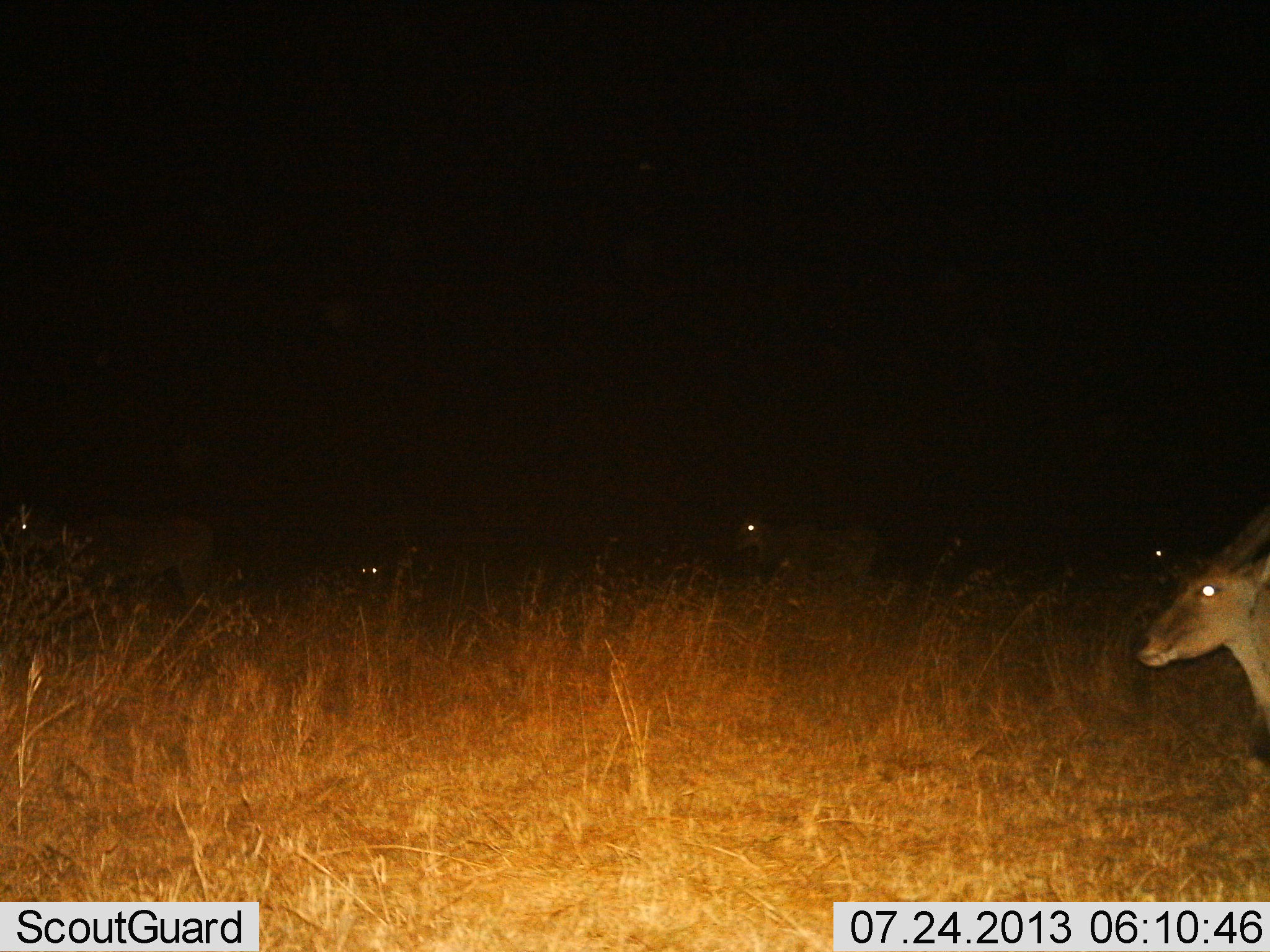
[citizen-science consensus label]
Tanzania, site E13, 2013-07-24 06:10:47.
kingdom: Animalia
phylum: Chordata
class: Mammalia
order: Artiodactyla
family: Bovidae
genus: Tragelaphus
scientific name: Tragelaphus oryx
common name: eland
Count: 5.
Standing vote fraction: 73%.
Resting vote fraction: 36%.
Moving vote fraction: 27%.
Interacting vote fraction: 0%.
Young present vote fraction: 0%.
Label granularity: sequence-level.